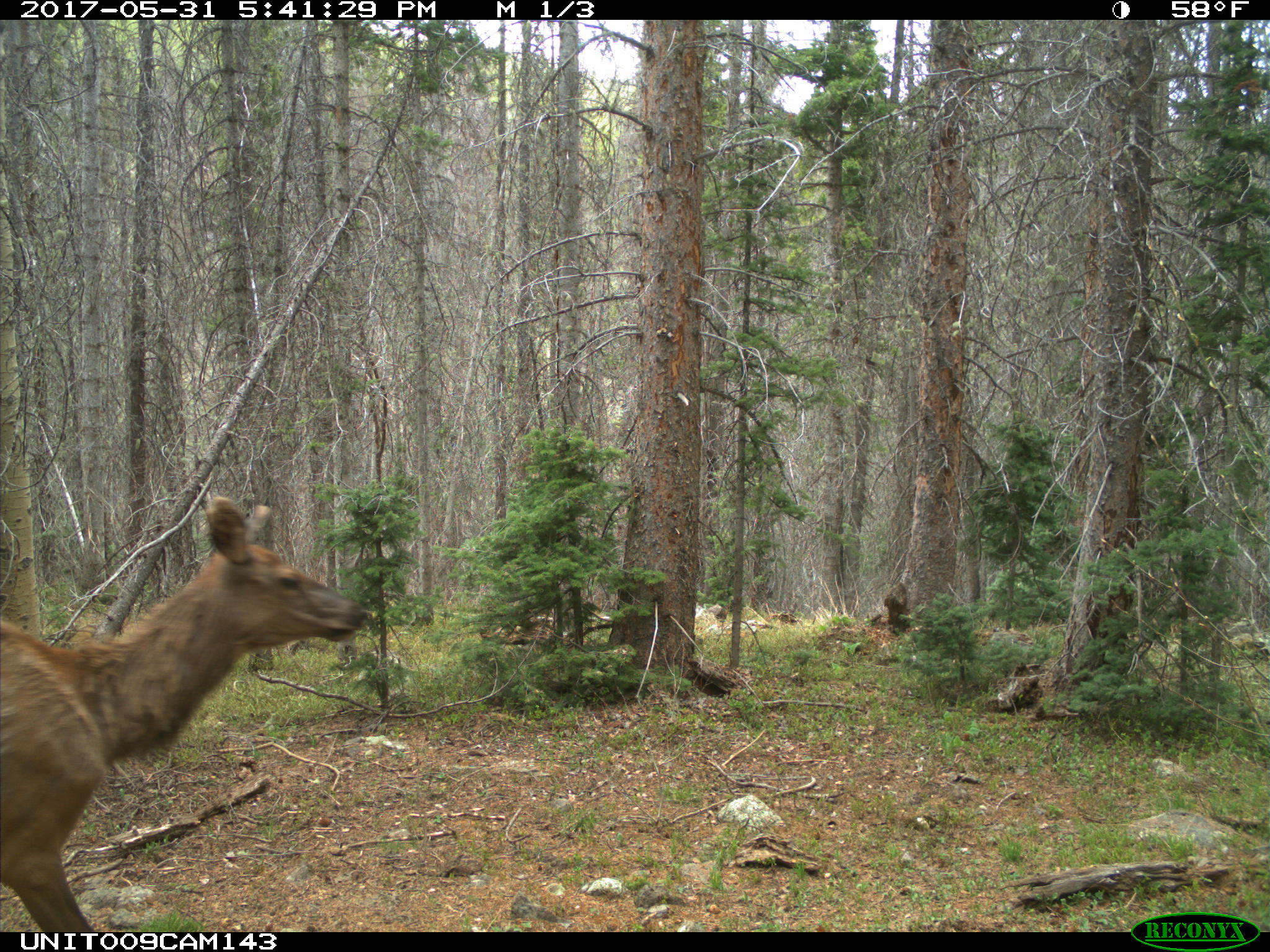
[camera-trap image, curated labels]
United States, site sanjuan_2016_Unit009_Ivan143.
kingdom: Animalia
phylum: Chordata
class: Mammalia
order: Artiodactyla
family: Cervidae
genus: Cervus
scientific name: Cervus elaphus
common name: red deer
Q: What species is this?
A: Cervus elaphus (red deer).